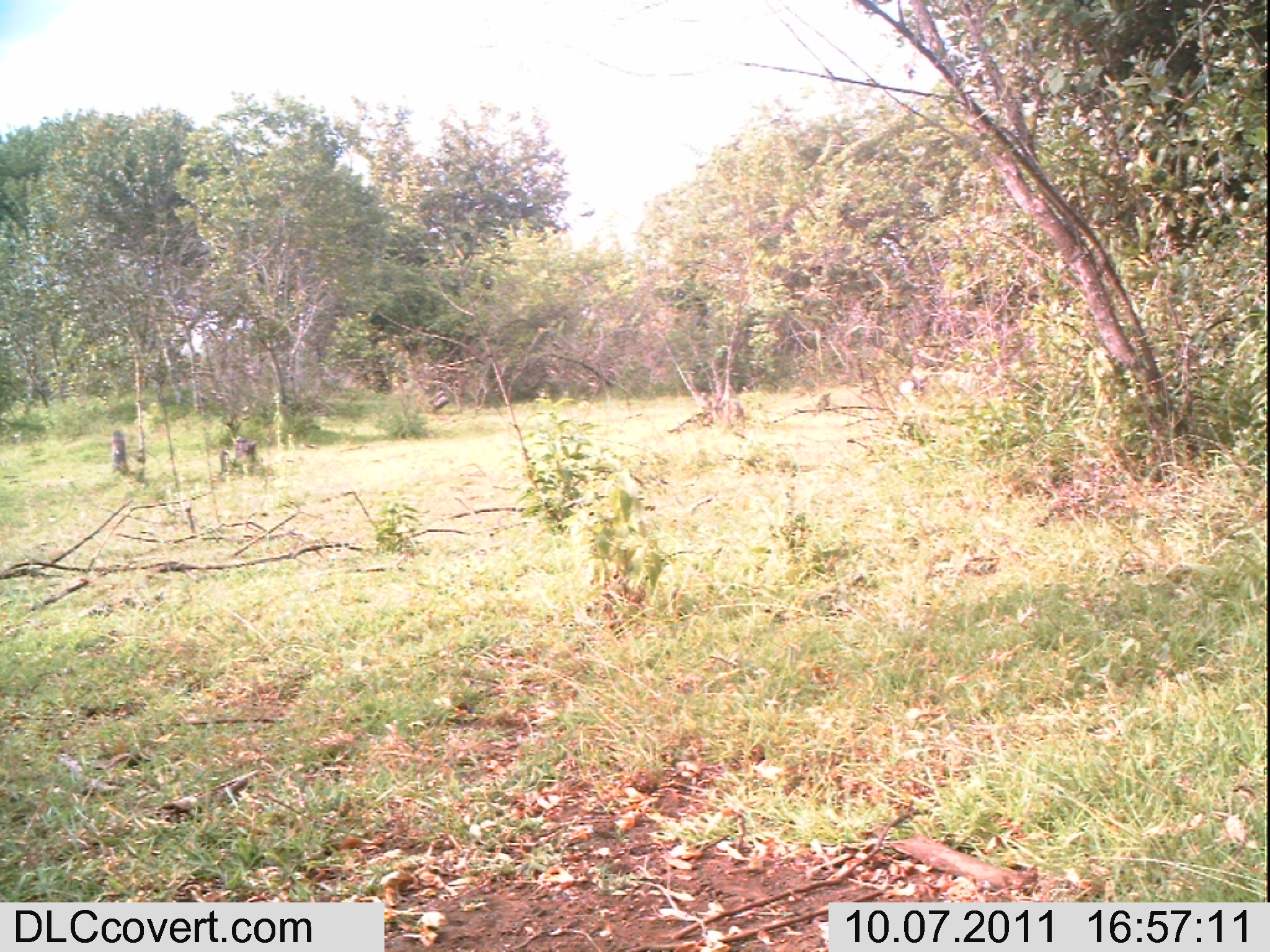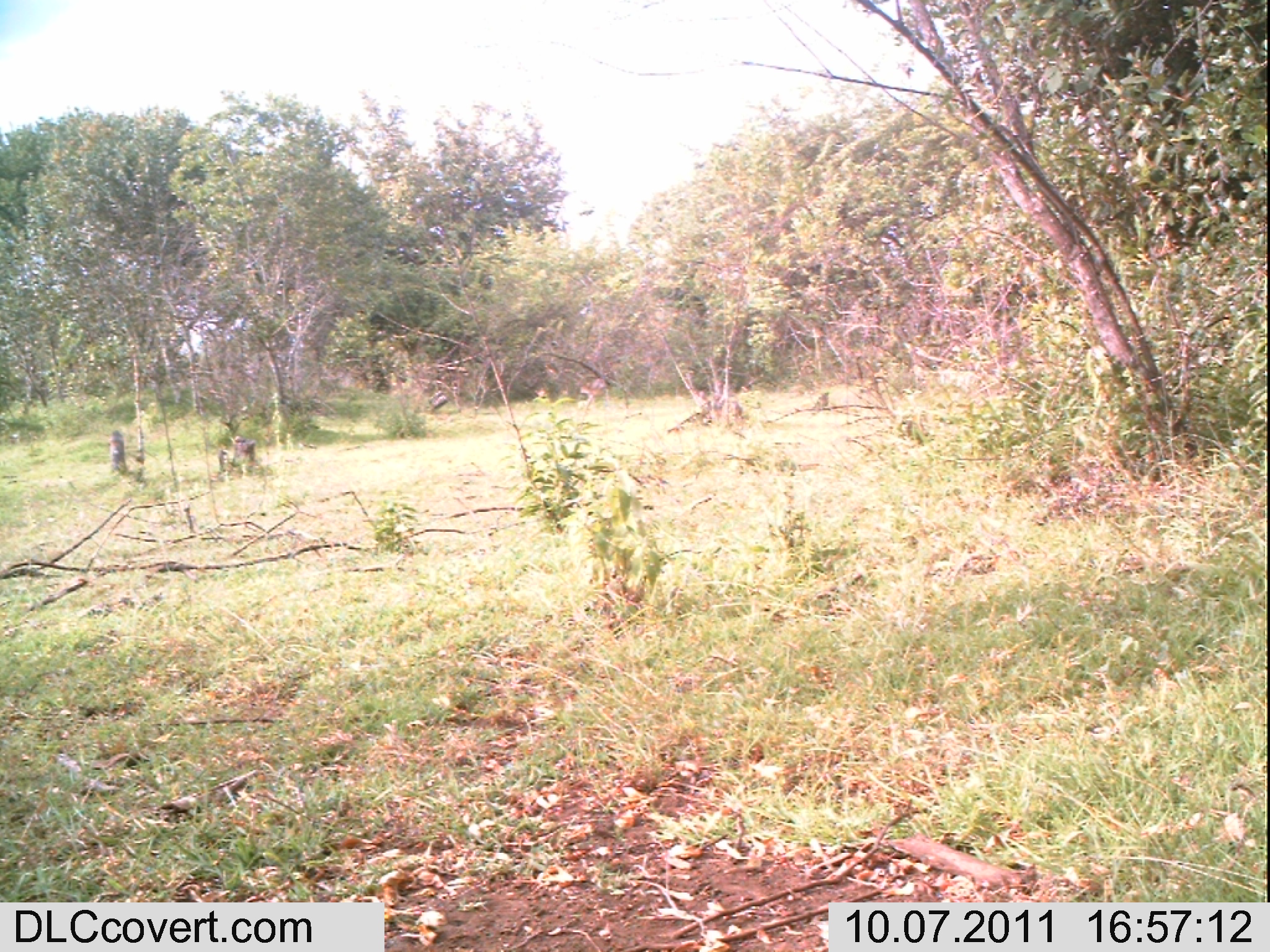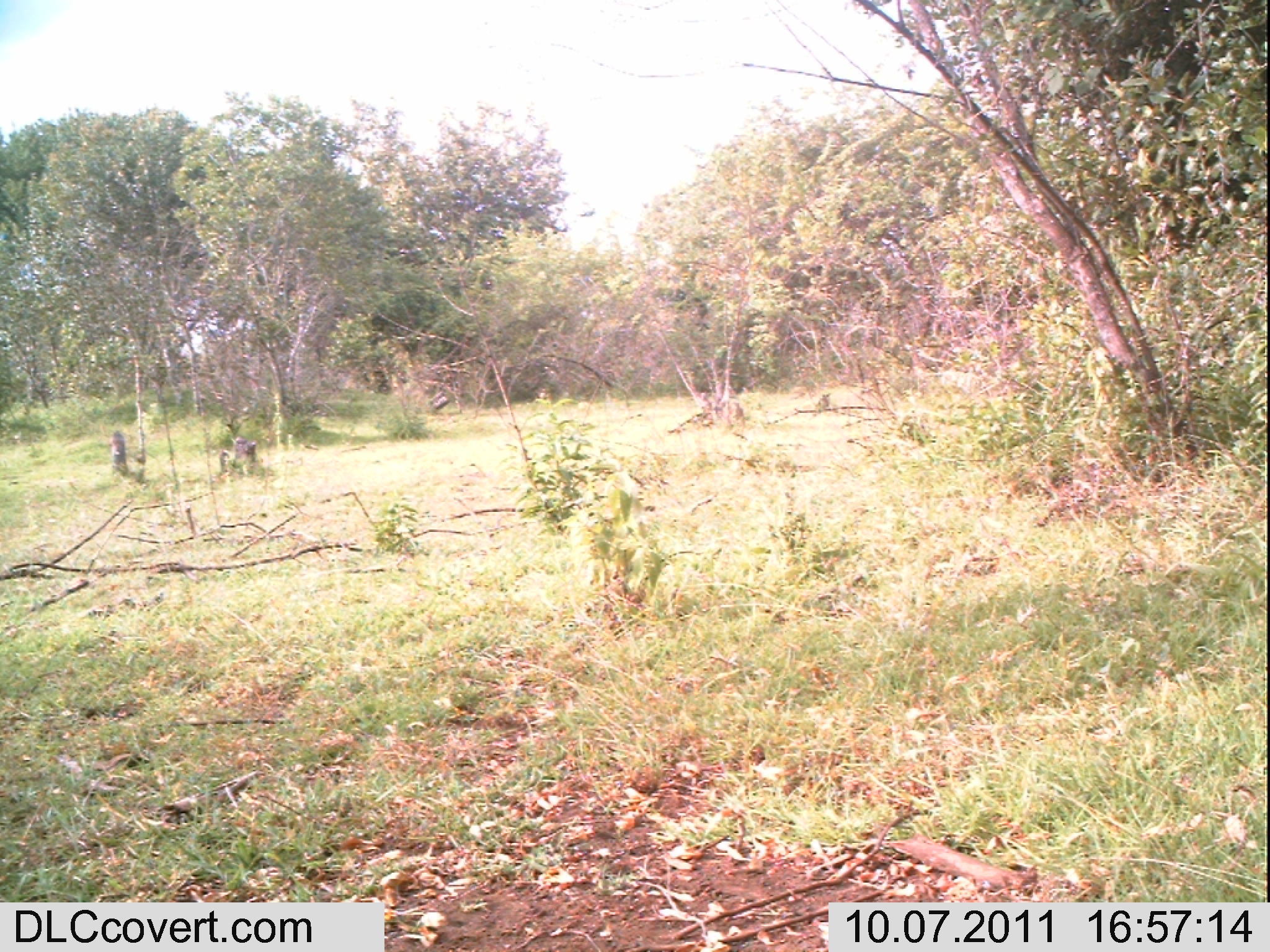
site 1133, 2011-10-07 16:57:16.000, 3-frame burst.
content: unidentified animal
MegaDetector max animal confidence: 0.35